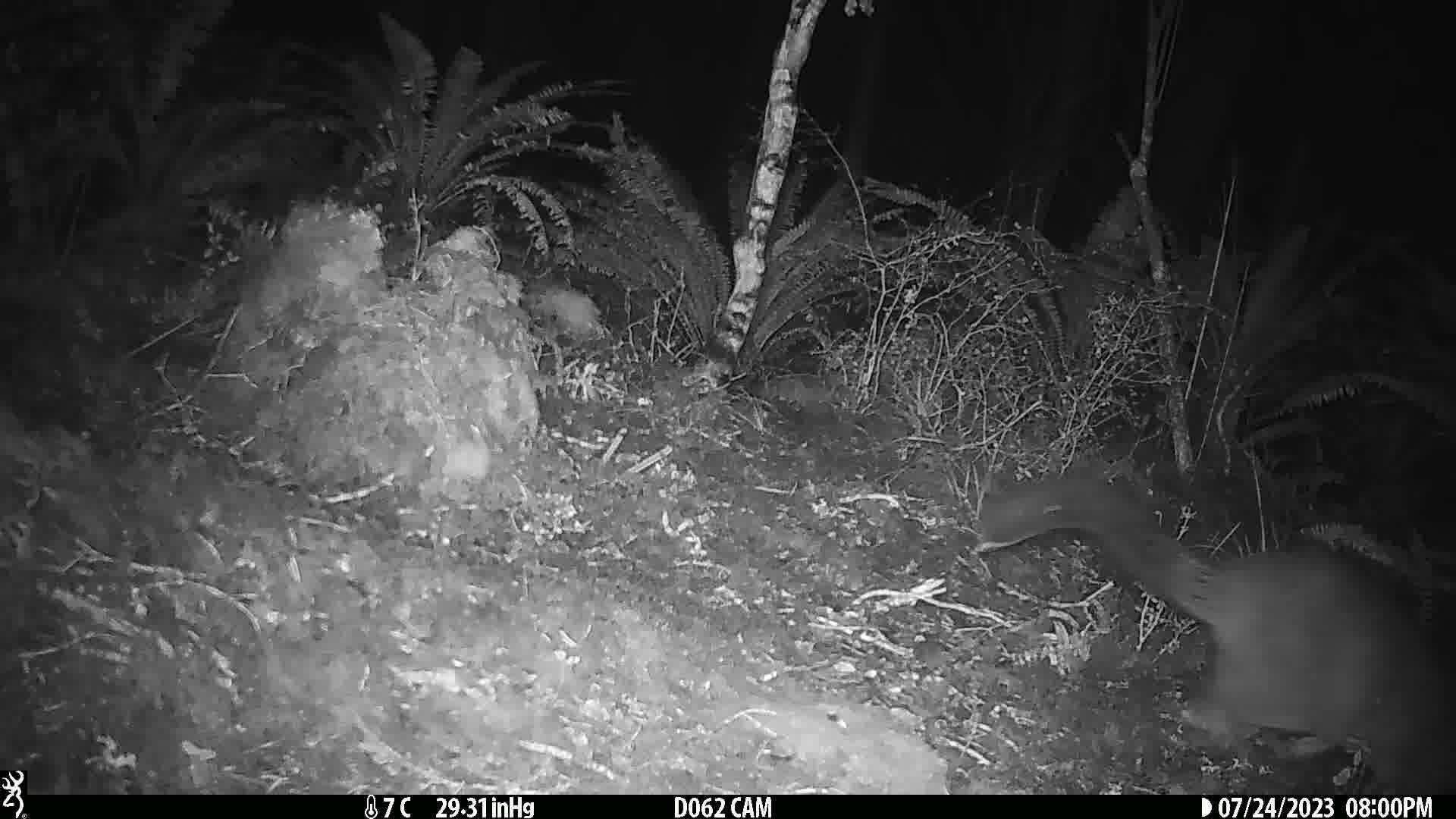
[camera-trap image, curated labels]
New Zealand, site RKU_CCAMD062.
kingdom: Animalia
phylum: Chordata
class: Mammalia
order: Diprotodontia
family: Phalangeridae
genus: Trichosurus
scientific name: Trichosurus vulpecula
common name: common brushtail possum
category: possum